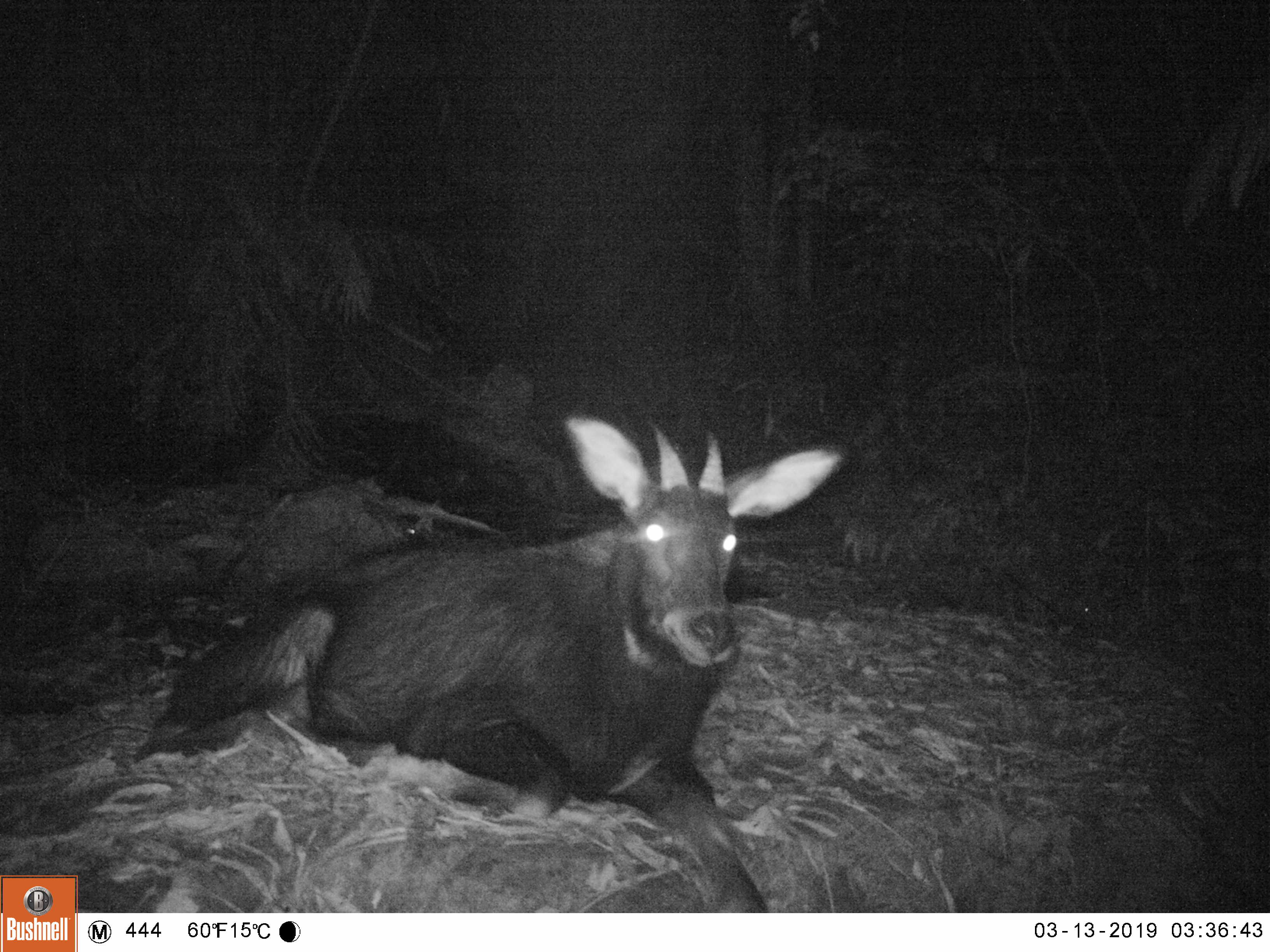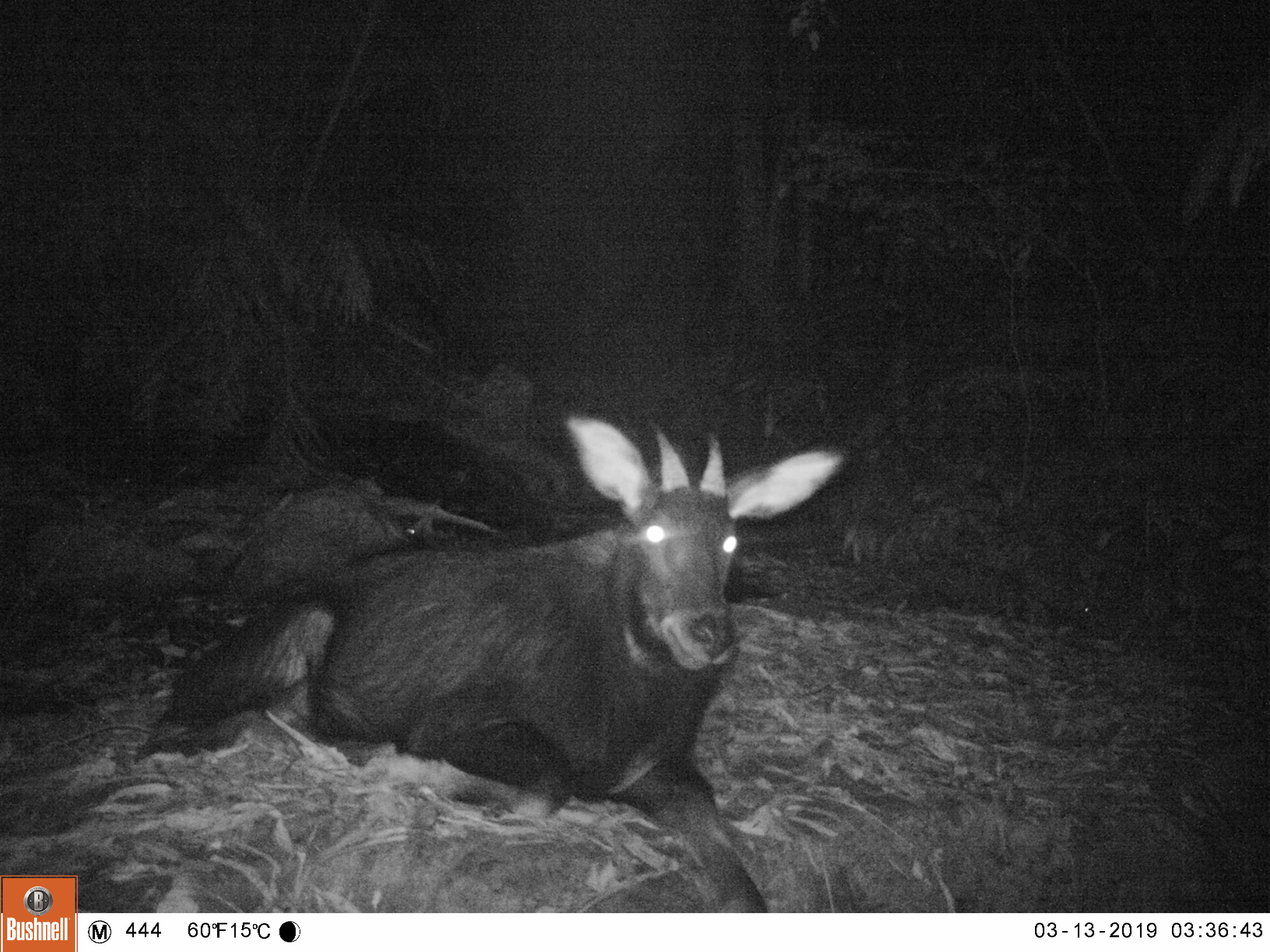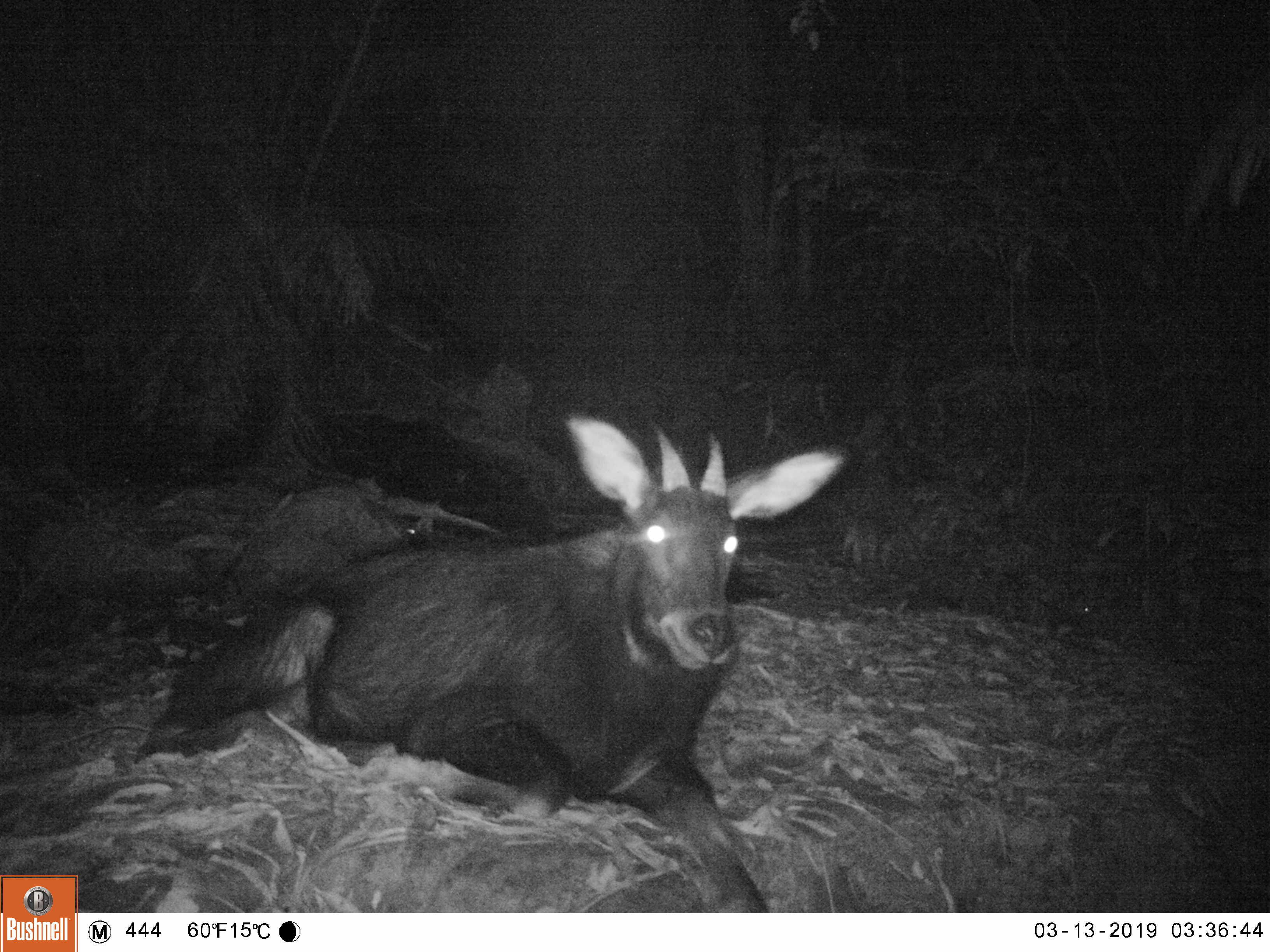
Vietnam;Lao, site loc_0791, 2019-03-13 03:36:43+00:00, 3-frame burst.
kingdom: Animalia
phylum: Chordata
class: Mammalia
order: Artiodactyla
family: Bovidae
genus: Capricornis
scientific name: Capricornis sumatraensis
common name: chinese serow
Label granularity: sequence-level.